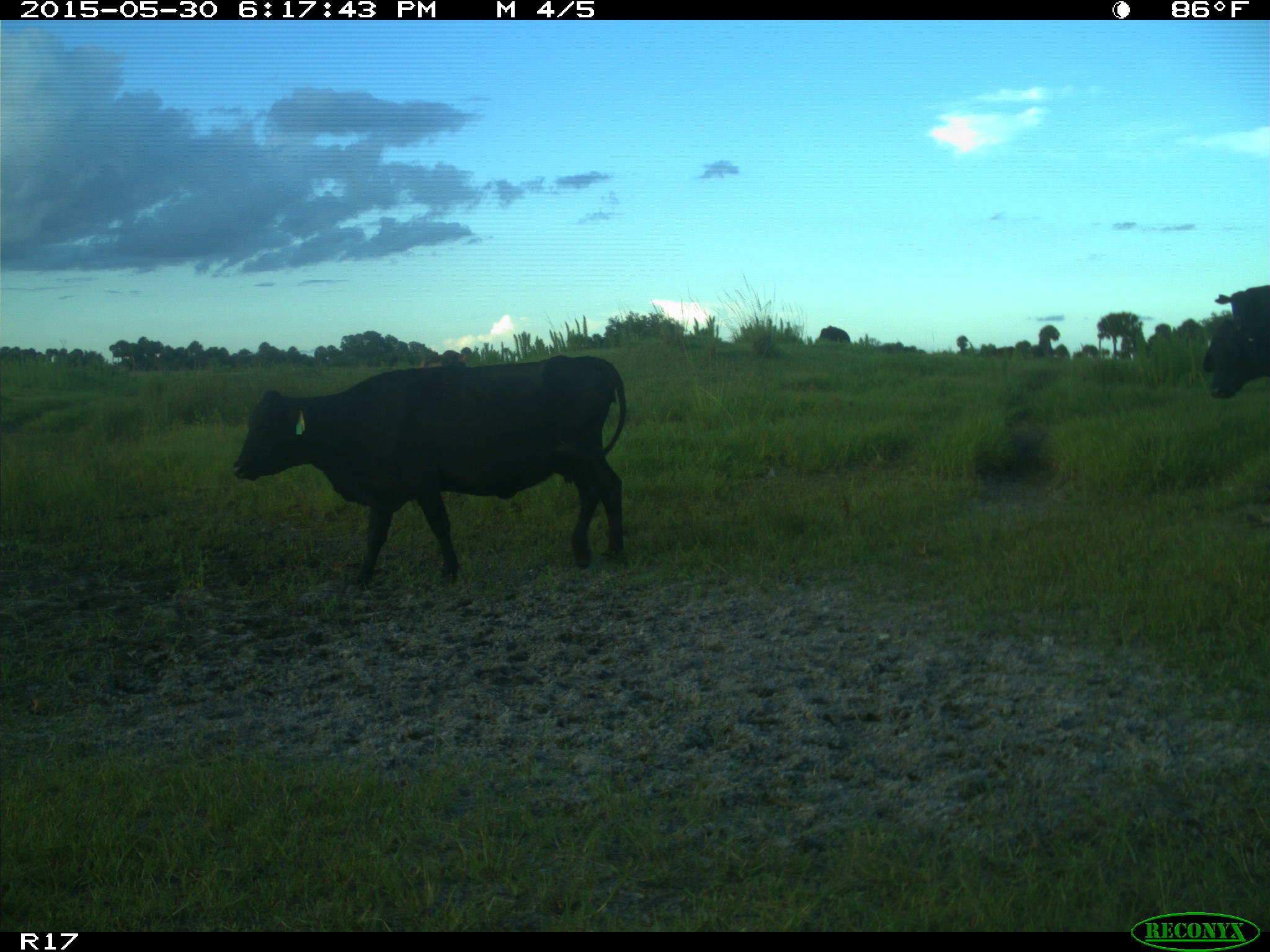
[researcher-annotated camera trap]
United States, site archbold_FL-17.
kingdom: Animalia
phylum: Chordata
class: Mammalia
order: Artiodactyla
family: Bovidae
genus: Bos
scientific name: Bos taurus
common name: domestic cow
Bos taurus (domestic cow).